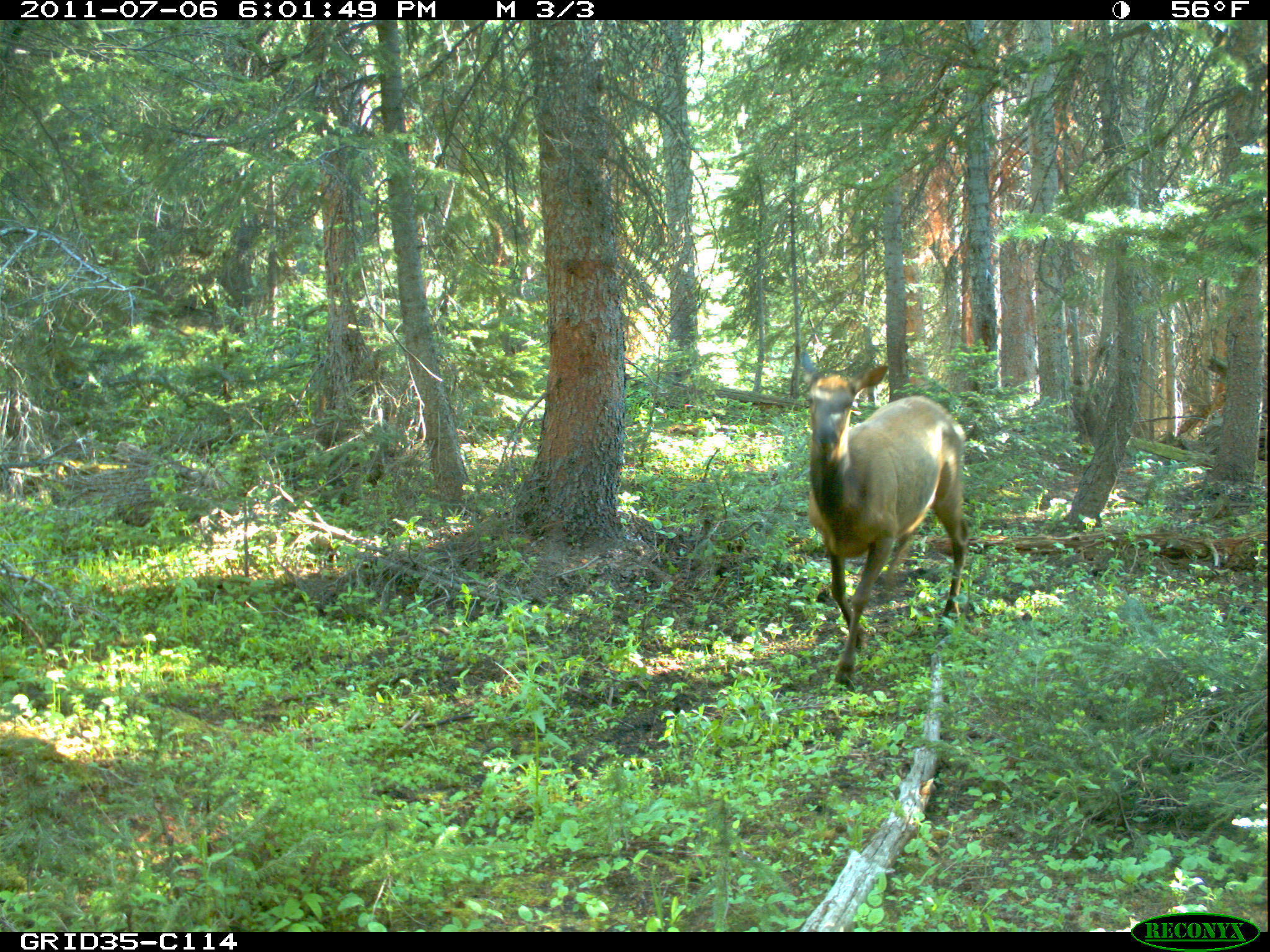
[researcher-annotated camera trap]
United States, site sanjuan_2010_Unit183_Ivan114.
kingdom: Animalia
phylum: Chordata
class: Mammalia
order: Artiodactyla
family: Cervidae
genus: Cervus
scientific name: Cervus elaphus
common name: red deer